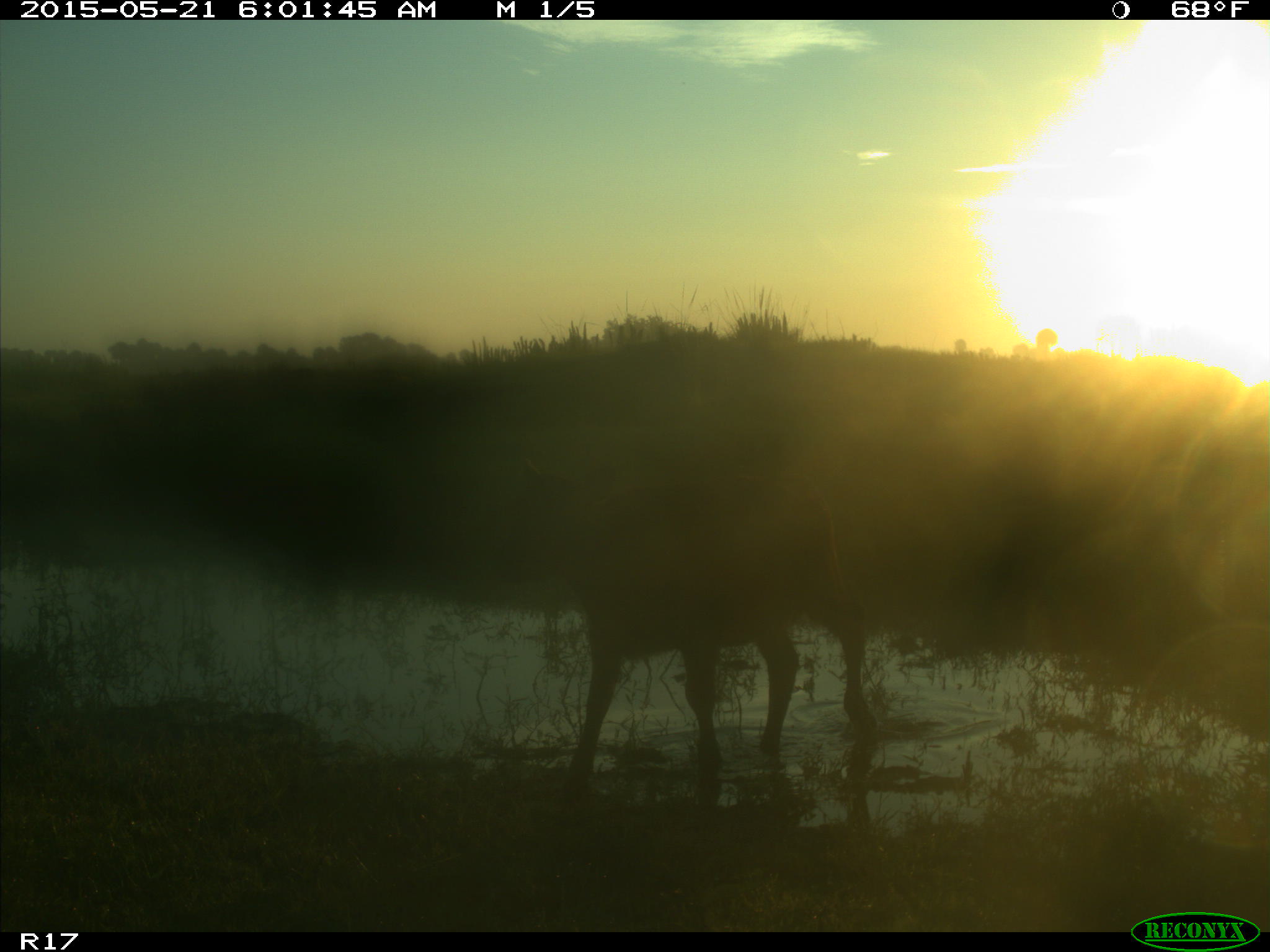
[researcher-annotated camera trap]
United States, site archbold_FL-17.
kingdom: Animalia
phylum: Chordata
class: Mammalia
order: Artiodactyla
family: Bovidae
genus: Bos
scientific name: Bos taurus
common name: domestic cow